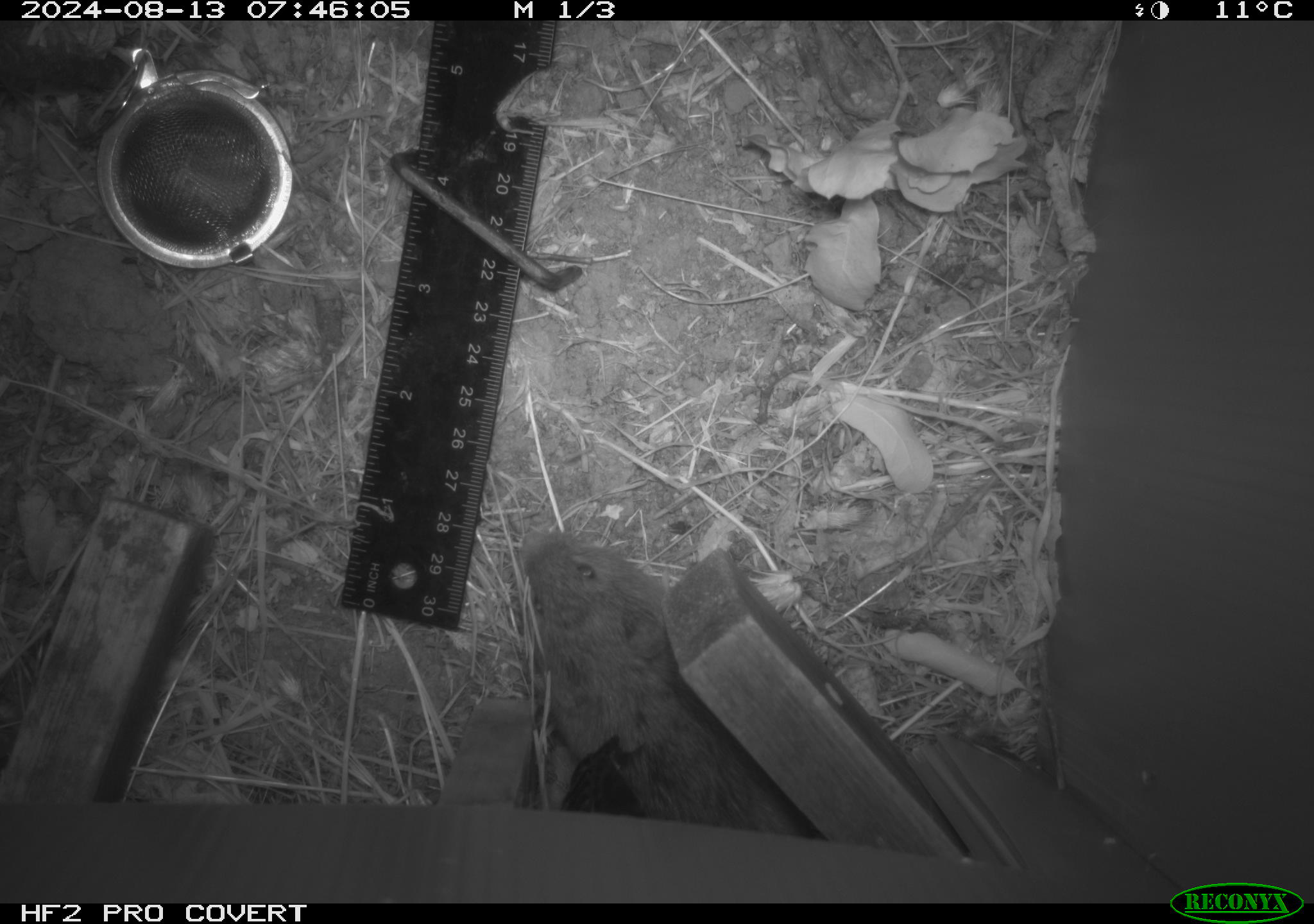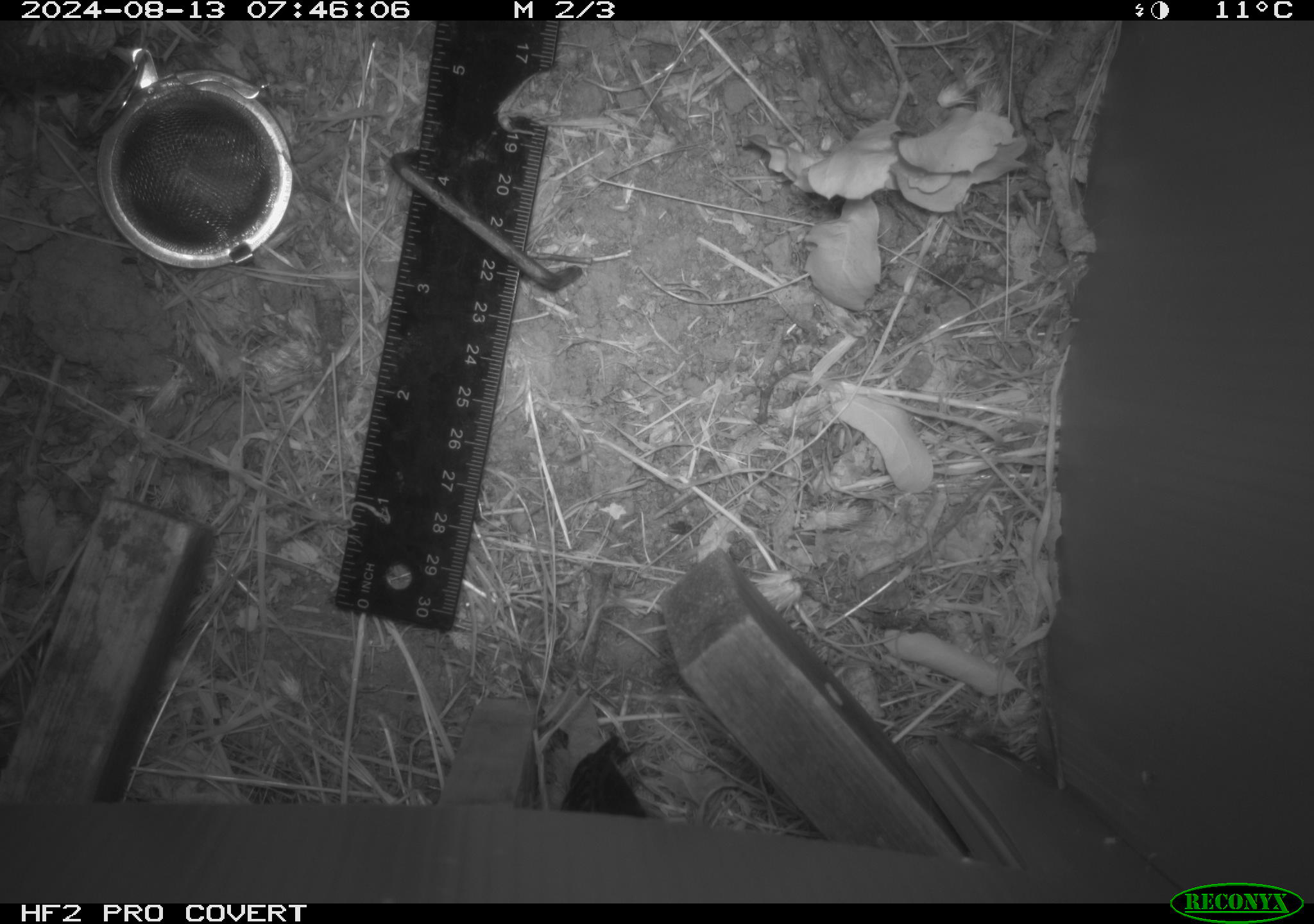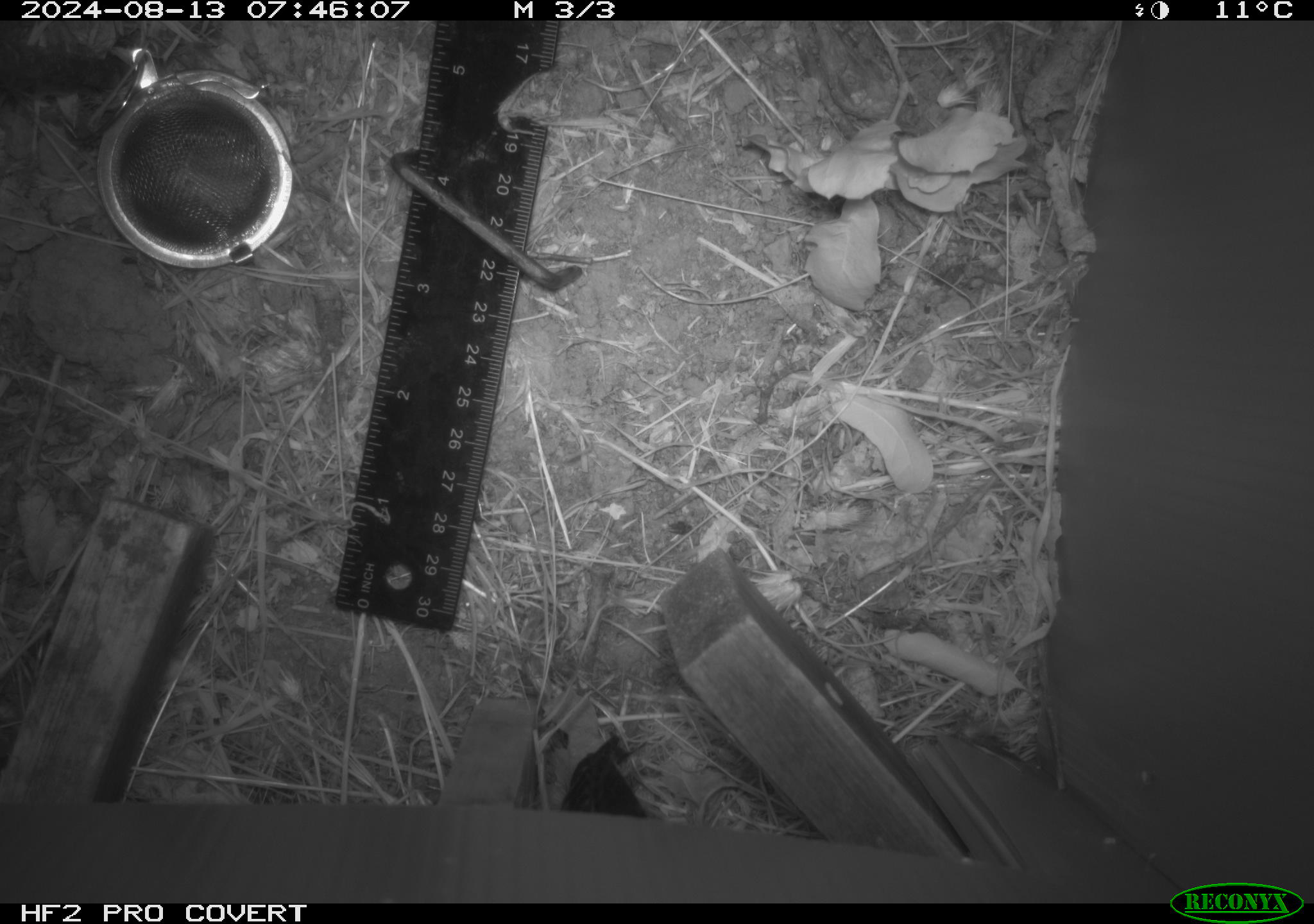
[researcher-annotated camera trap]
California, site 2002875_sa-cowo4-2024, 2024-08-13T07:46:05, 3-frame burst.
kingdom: Animalia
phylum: Chordata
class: Mammalia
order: Rodentia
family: Cricetidae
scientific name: Arvicolinae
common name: voles, lemmings, and muskrats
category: arvicolinae subfamily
Arvicolinae subfamily (voles, lemmings, and muskrats) (Arvicolinae).